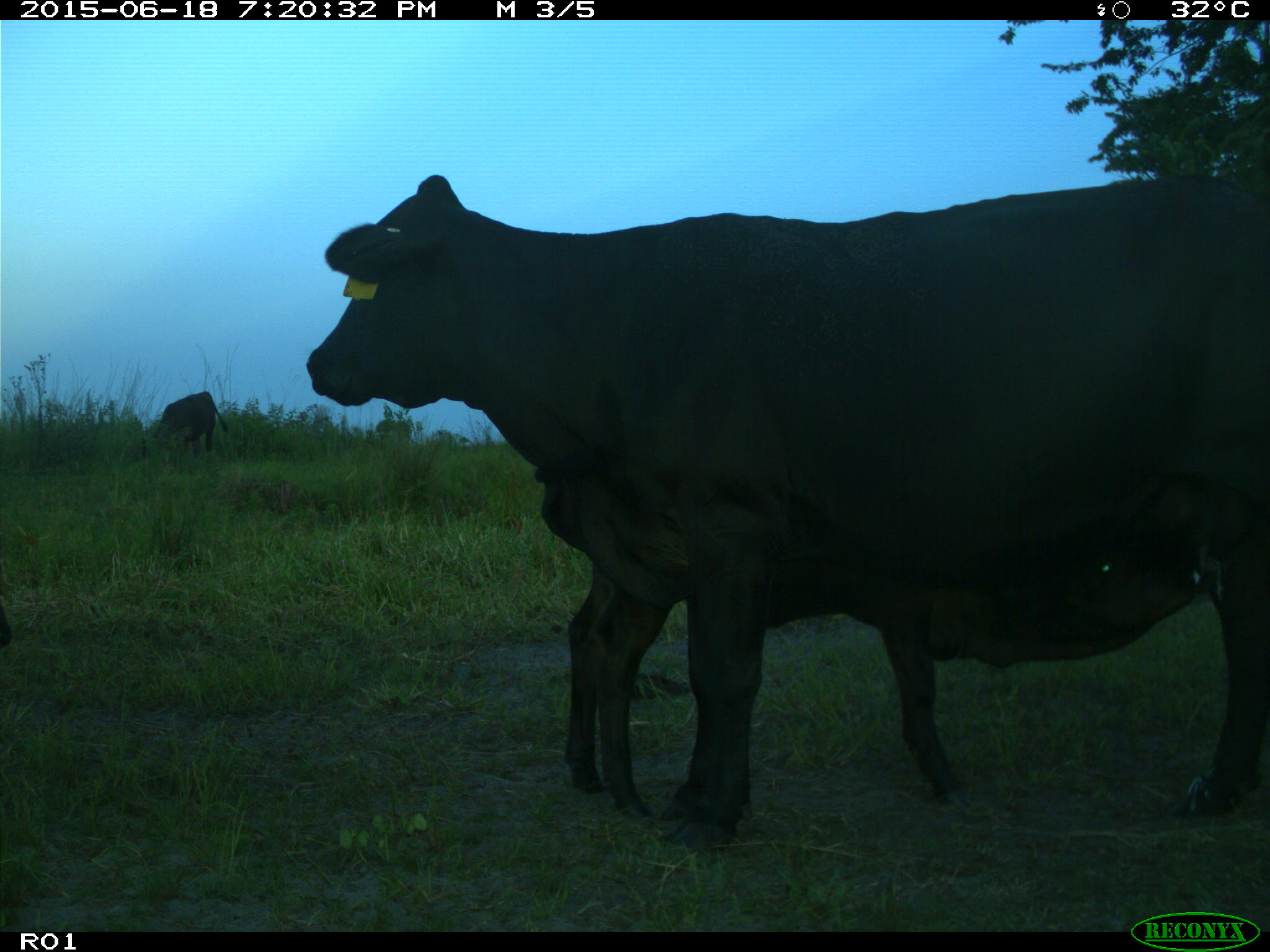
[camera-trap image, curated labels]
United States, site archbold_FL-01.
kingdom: Animalia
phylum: Chordata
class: Mammalia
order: Artiodactyla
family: Bovidae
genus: Bos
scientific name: Bos taurus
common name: domestic cow